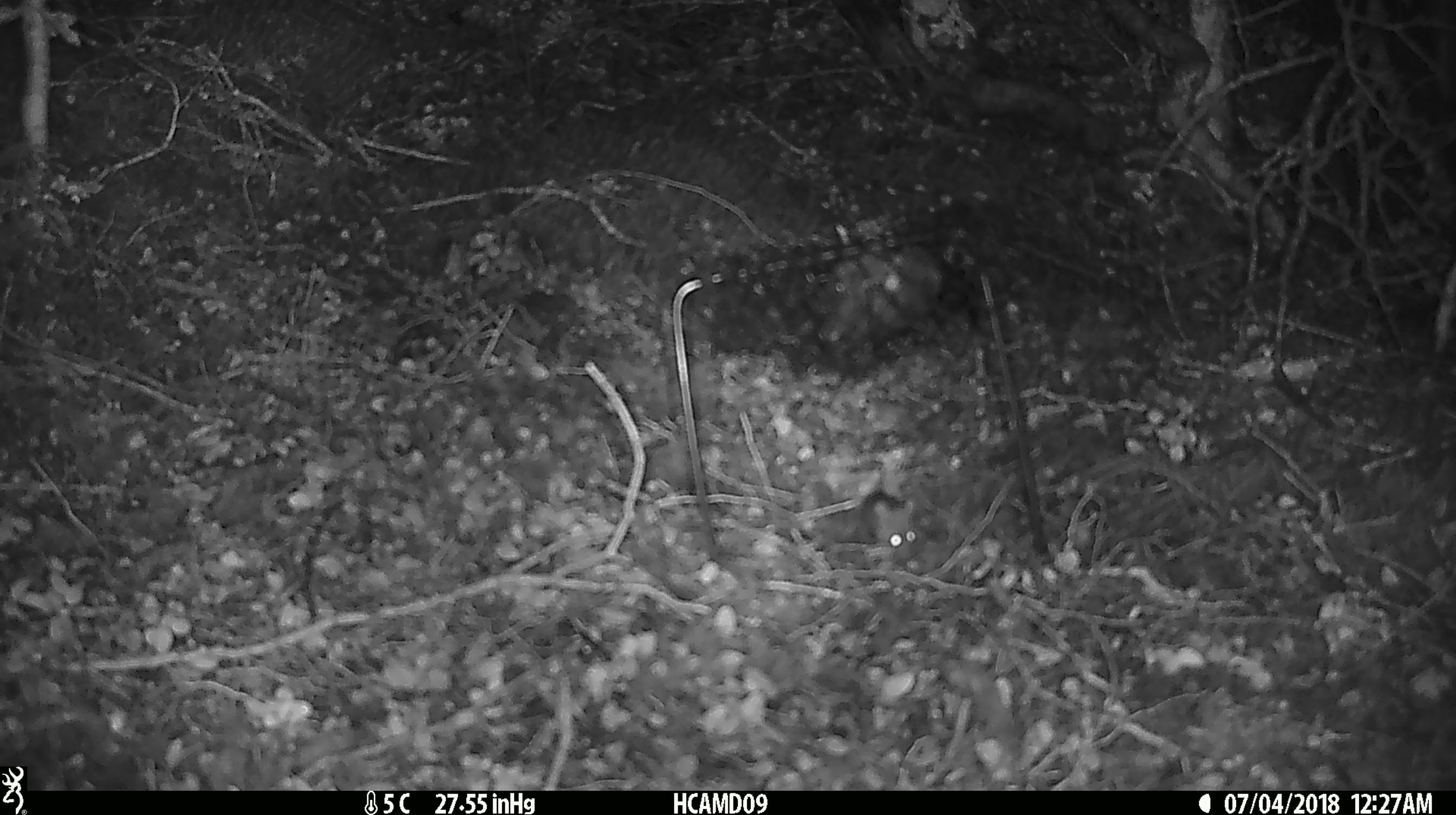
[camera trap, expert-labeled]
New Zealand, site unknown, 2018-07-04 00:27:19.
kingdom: Animalia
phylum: Chordata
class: Mammalia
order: Rodentia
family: Muridae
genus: Mus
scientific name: Mus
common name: mouse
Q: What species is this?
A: Mouse (Mus).